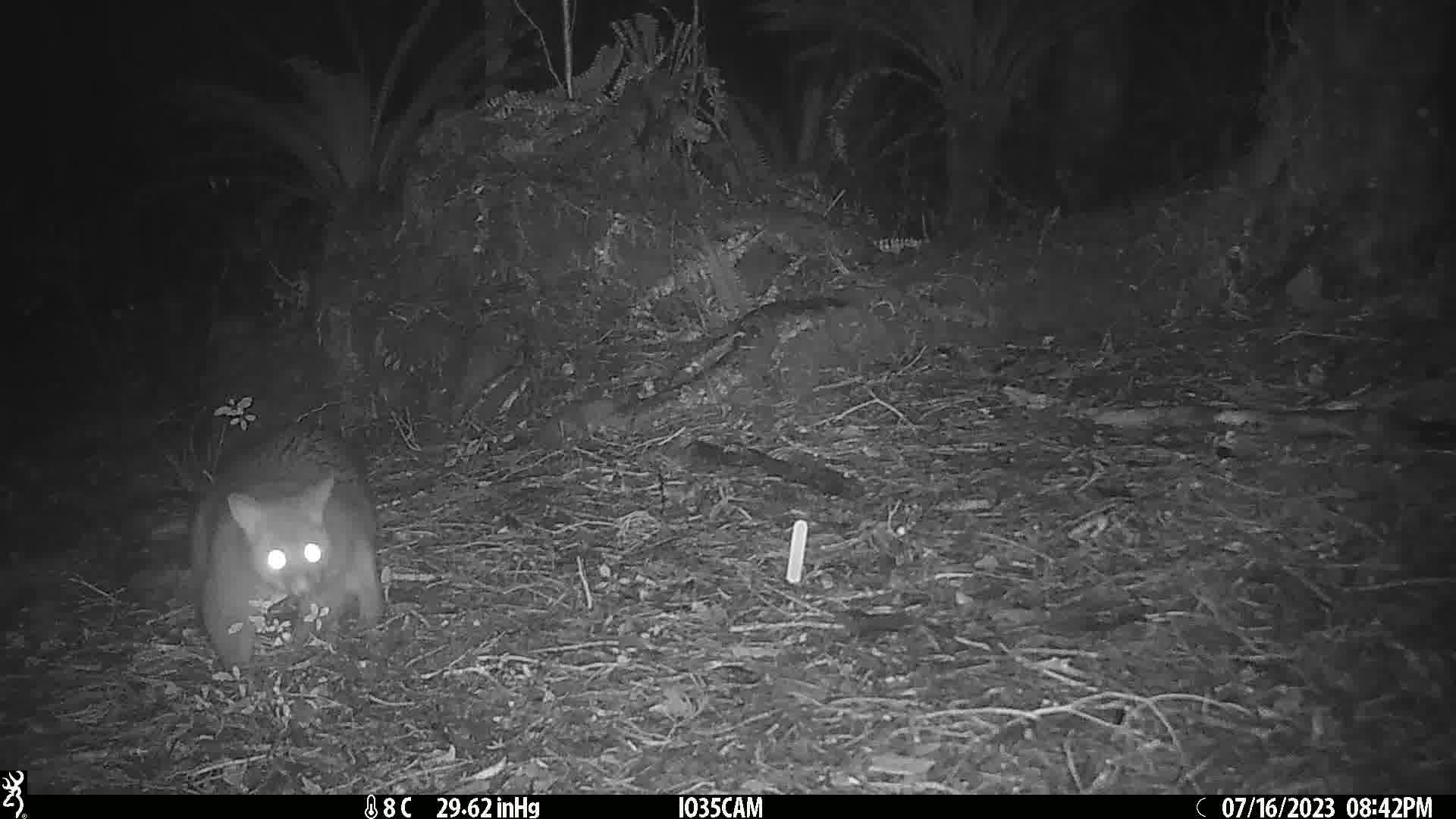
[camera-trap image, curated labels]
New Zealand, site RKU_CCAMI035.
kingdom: Animalia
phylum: Chordata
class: Mammalia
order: Diprotodontia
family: Phalangeridae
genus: Trichosurus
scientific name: Trichosurus vulpecula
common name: common brushtail possum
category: possum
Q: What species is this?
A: Possum (common brushtail possum) (Trichosurus vulpecula).